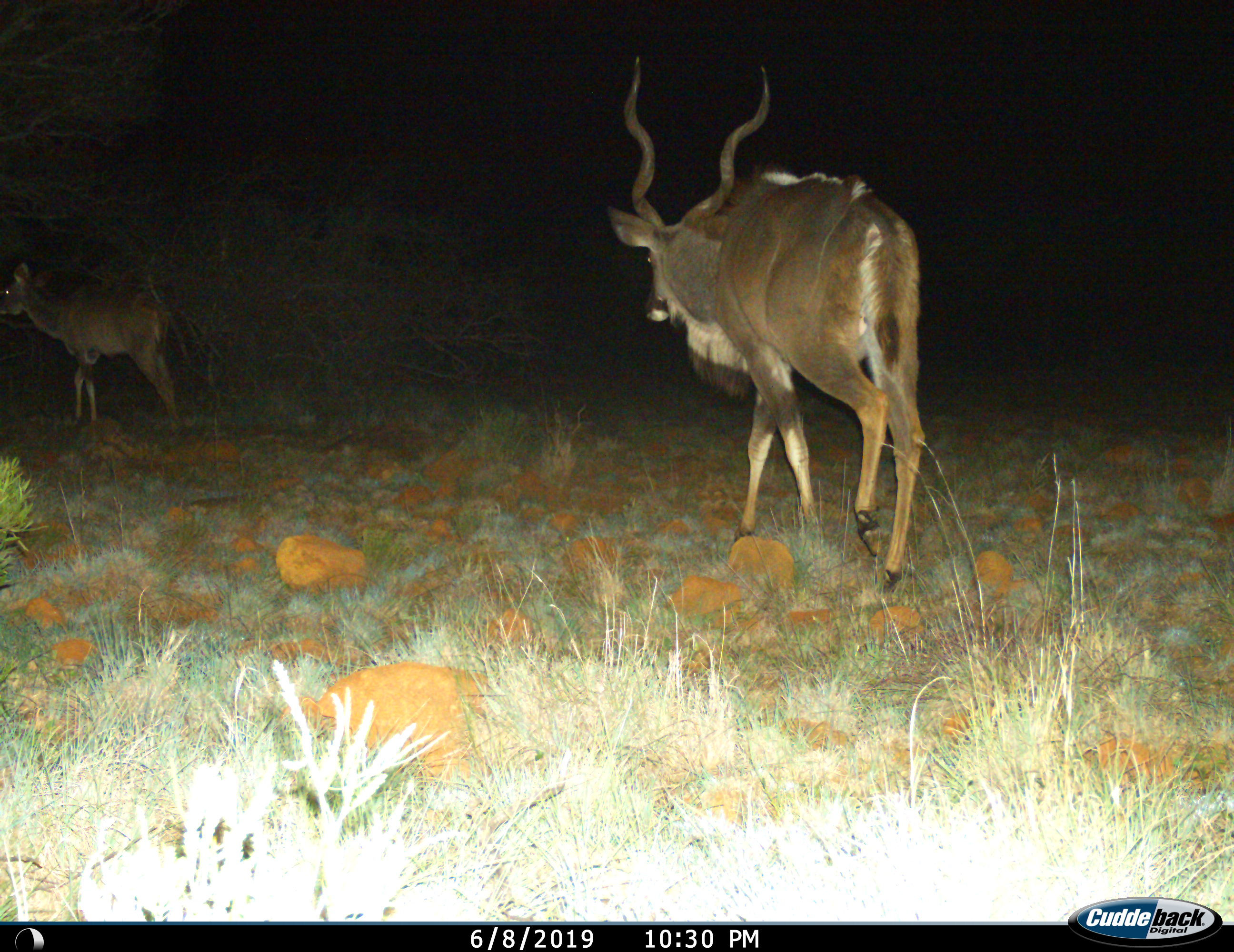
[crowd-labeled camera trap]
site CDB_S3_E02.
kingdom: Animalia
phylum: Chordata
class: Mammalia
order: Artiodactyla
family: Bovidae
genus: Tragelaphus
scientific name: Tragelaphus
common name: kudu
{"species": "kudu (Tragelaphus)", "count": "2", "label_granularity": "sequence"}